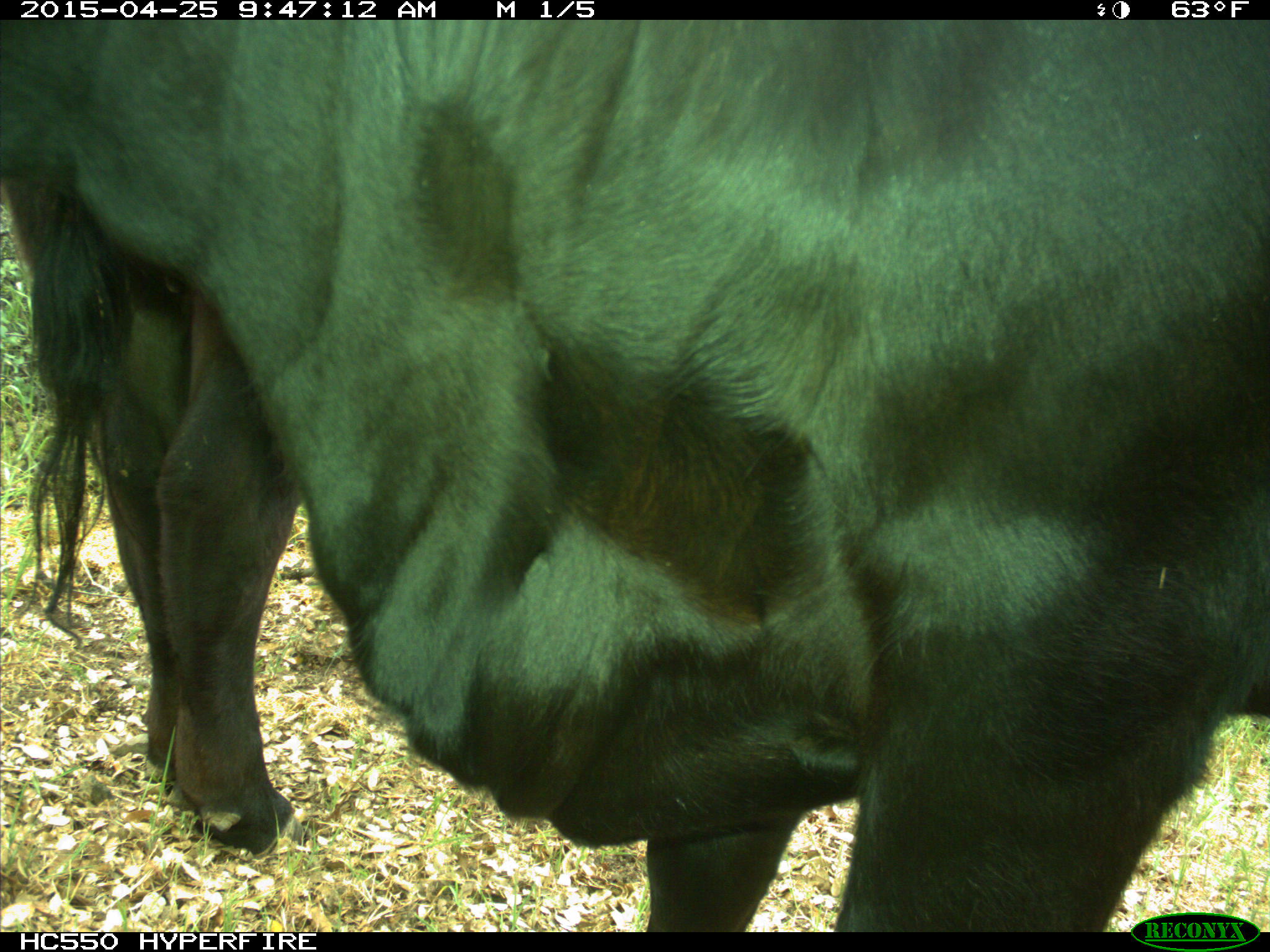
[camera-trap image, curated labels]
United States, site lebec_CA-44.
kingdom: Animalia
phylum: Chordata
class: Mammalia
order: Artiodactyla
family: Suidae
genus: Sus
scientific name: Sus scrofa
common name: wild boar